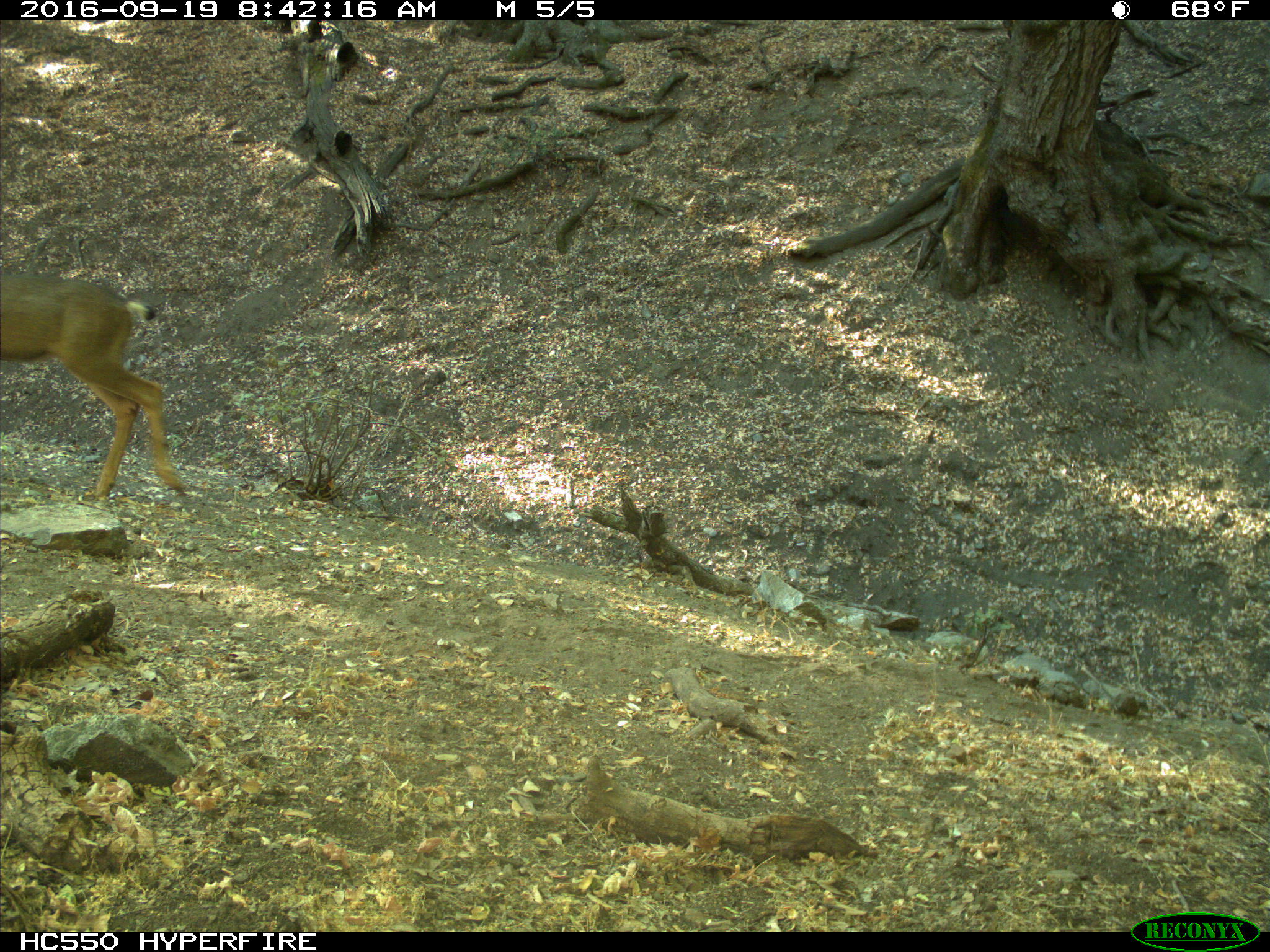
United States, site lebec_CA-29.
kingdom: Animalia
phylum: Chordata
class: Mammalia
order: Artiodactyla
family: Cervidae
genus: Odocoileus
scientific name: Odocoileus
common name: deer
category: unidentified deer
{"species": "unidentified deer (deer) (Odocoileus)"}